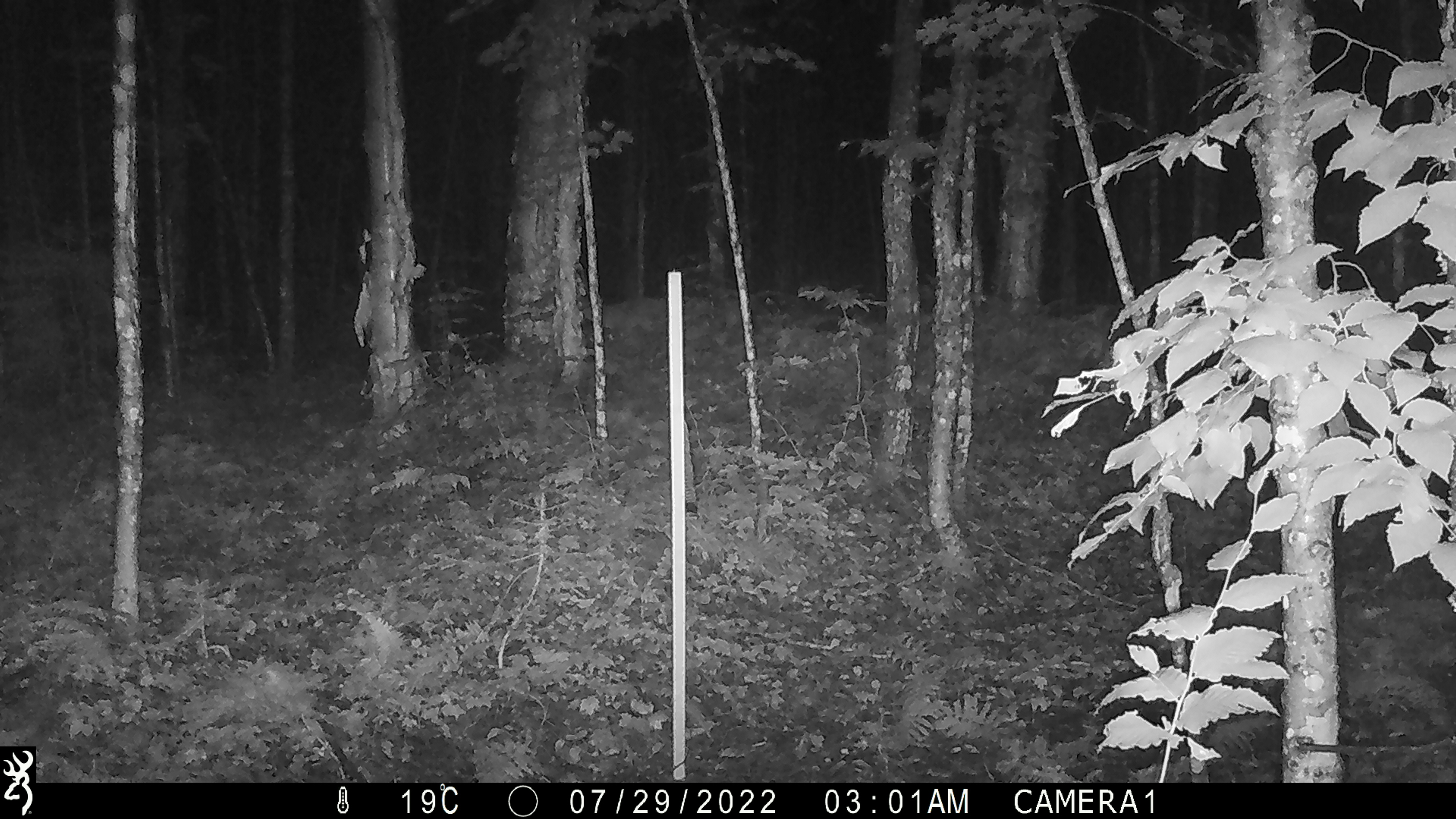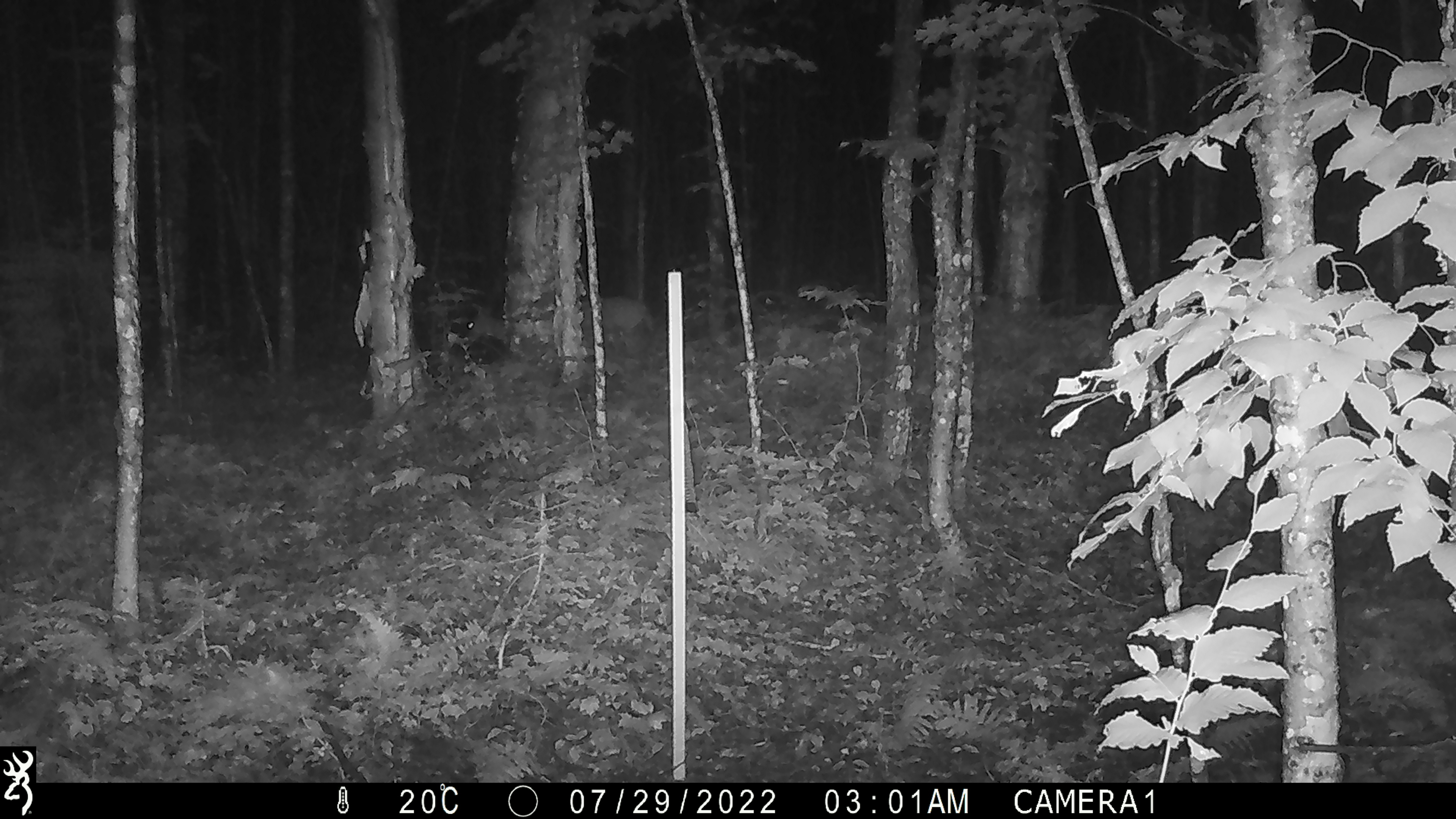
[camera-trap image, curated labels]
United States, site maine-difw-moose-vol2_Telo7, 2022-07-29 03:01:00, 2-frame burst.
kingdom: Animalia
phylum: Chordata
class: Mammalia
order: Artiodactyla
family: Cervidae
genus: Odocoileus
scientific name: Odocoileus virginianus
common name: white-tailed deer